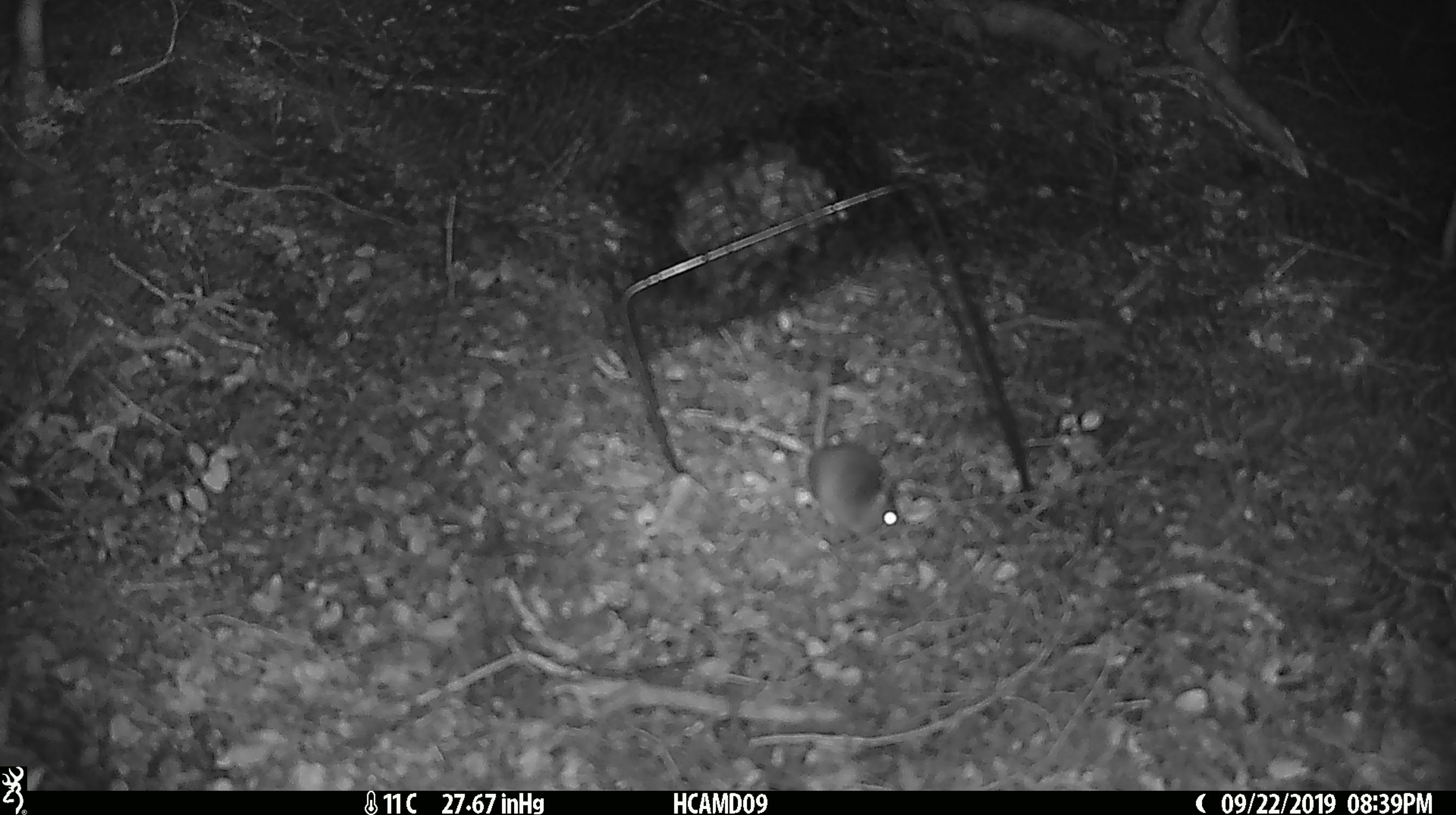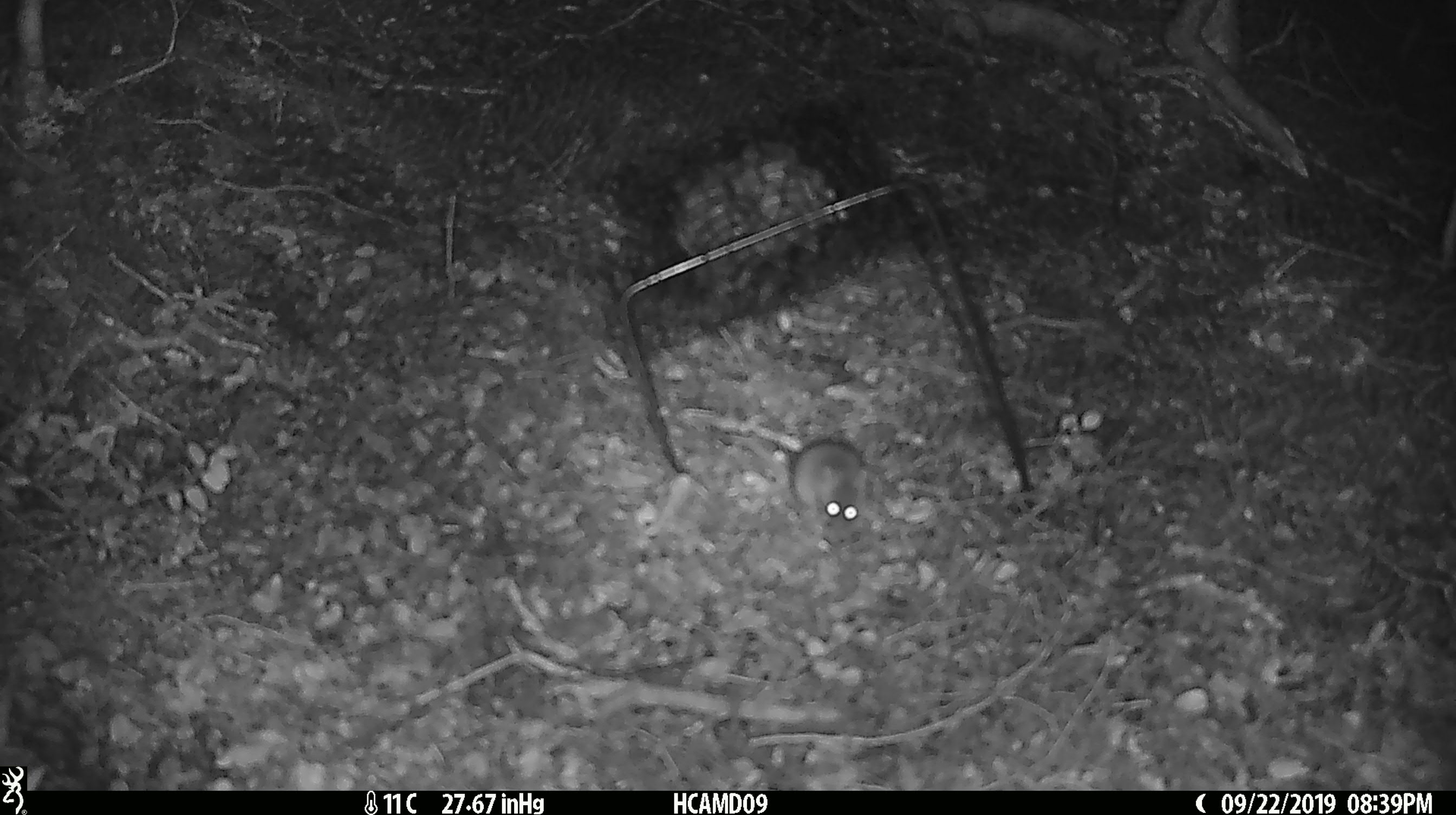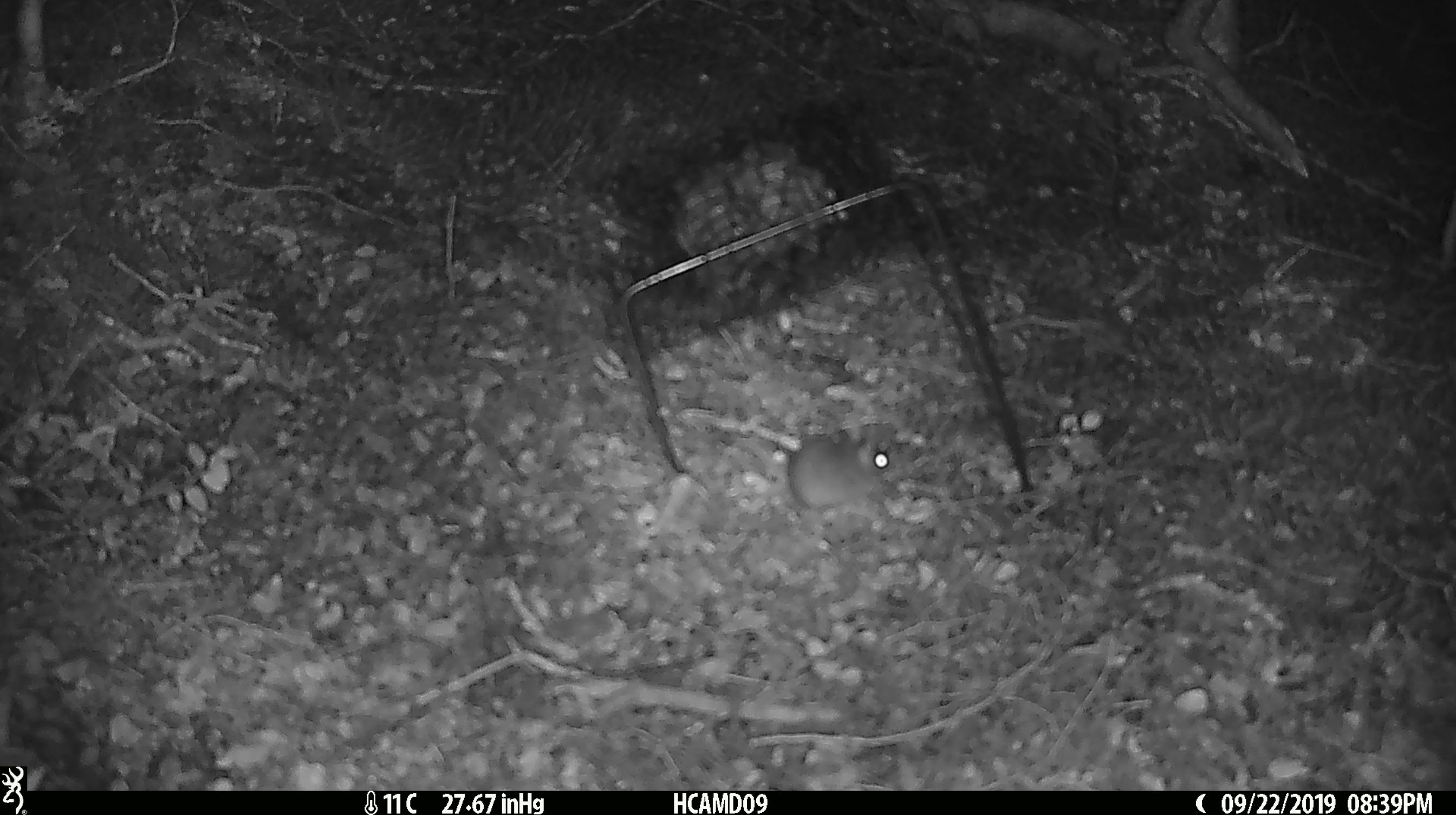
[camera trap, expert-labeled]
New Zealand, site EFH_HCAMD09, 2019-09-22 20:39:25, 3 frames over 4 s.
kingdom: Animalia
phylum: Chordata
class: Mammalia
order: Rodentia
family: Muridae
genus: Mus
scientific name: Mus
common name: mouse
Mouse (Mus).